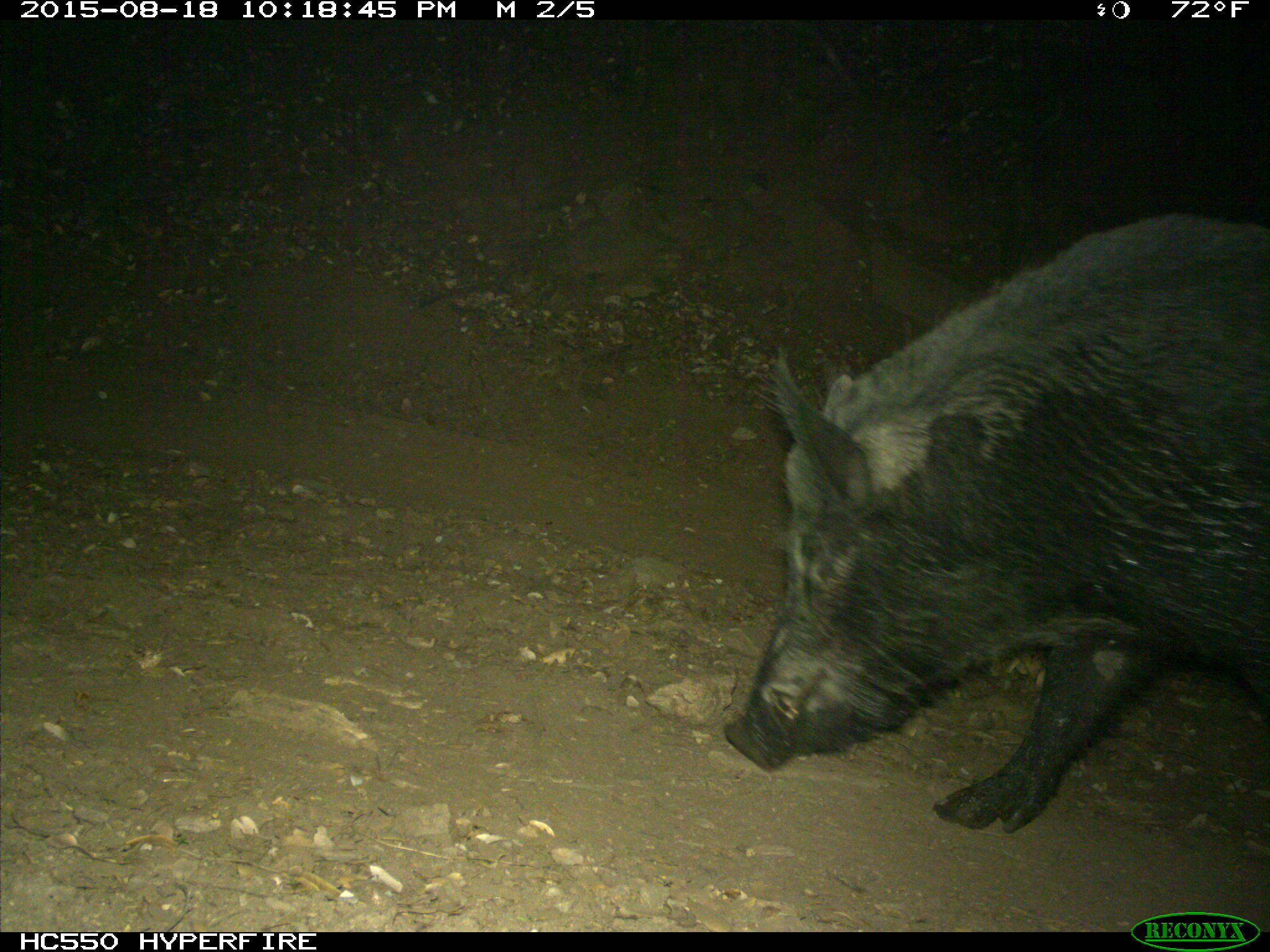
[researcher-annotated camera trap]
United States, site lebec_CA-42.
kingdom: Animalia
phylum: Chordata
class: Mammalia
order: Artiodactyla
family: Suidae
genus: Sus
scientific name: Sus scrofa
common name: wild boar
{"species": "Sus scrofa (wild boar)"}